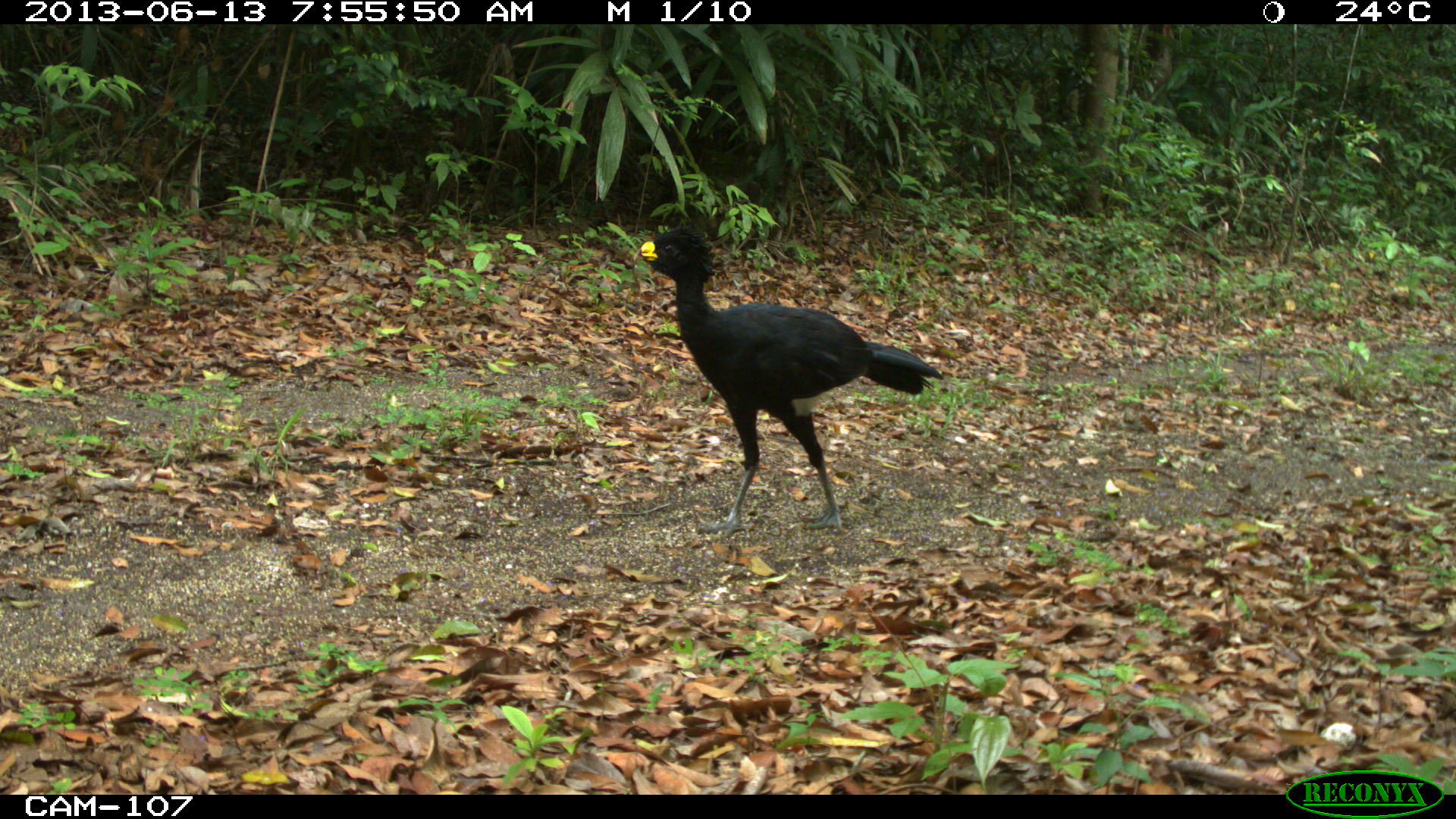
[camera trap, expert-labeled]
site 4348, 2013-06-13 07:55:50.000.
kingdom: Animalia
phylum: Chordata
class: Aves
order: Galliformes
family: Cracidae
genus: Crax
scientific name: Crax rubra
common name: great curassow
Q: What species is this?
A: Crax rubra (great curassow).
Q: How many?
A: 1.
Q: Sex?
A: Male.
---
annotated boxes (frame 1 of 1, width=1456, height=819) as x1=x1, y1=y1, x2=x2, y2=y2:
crax rubra: x1=632, y1=221, x2=943, y2=538